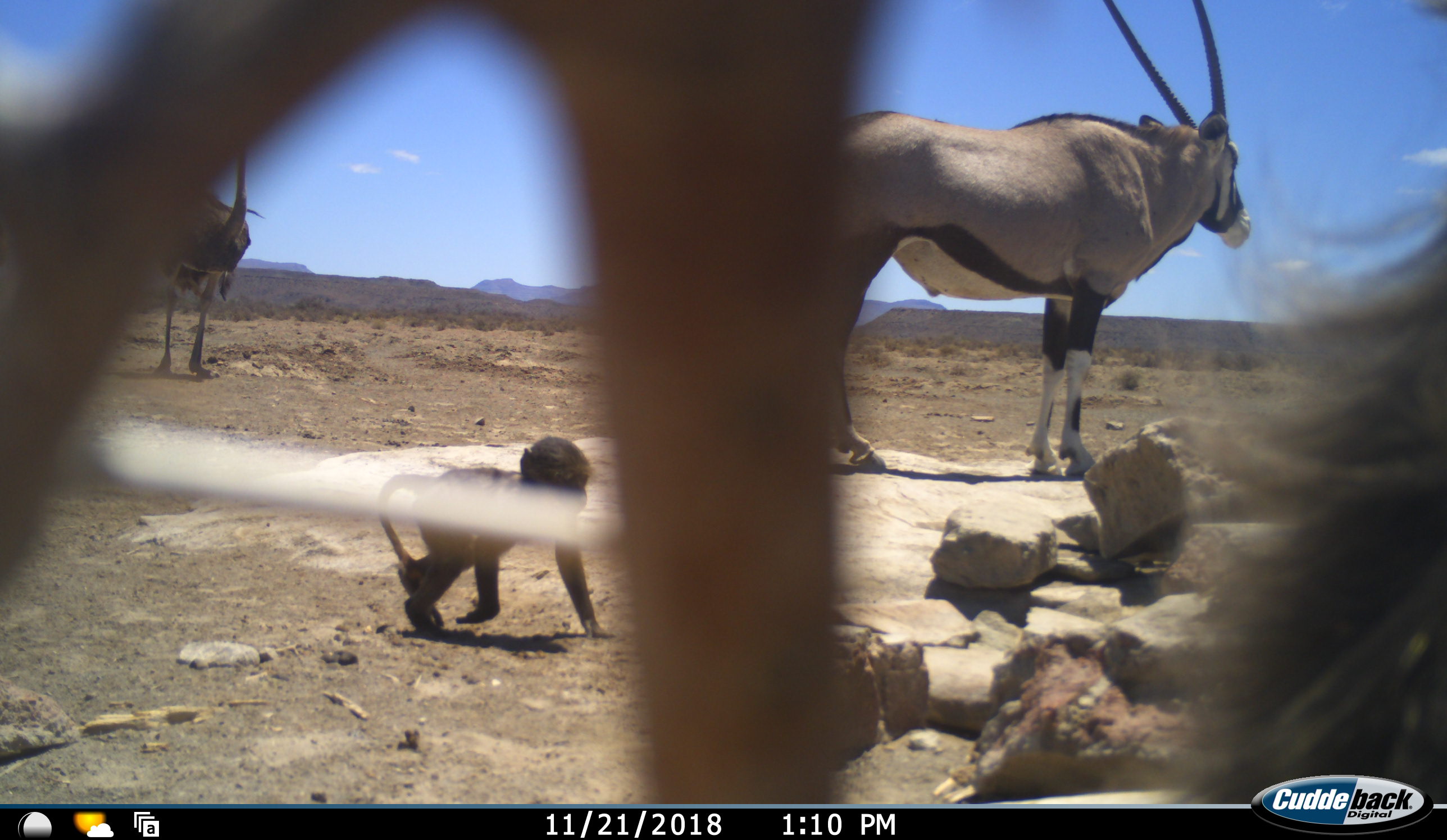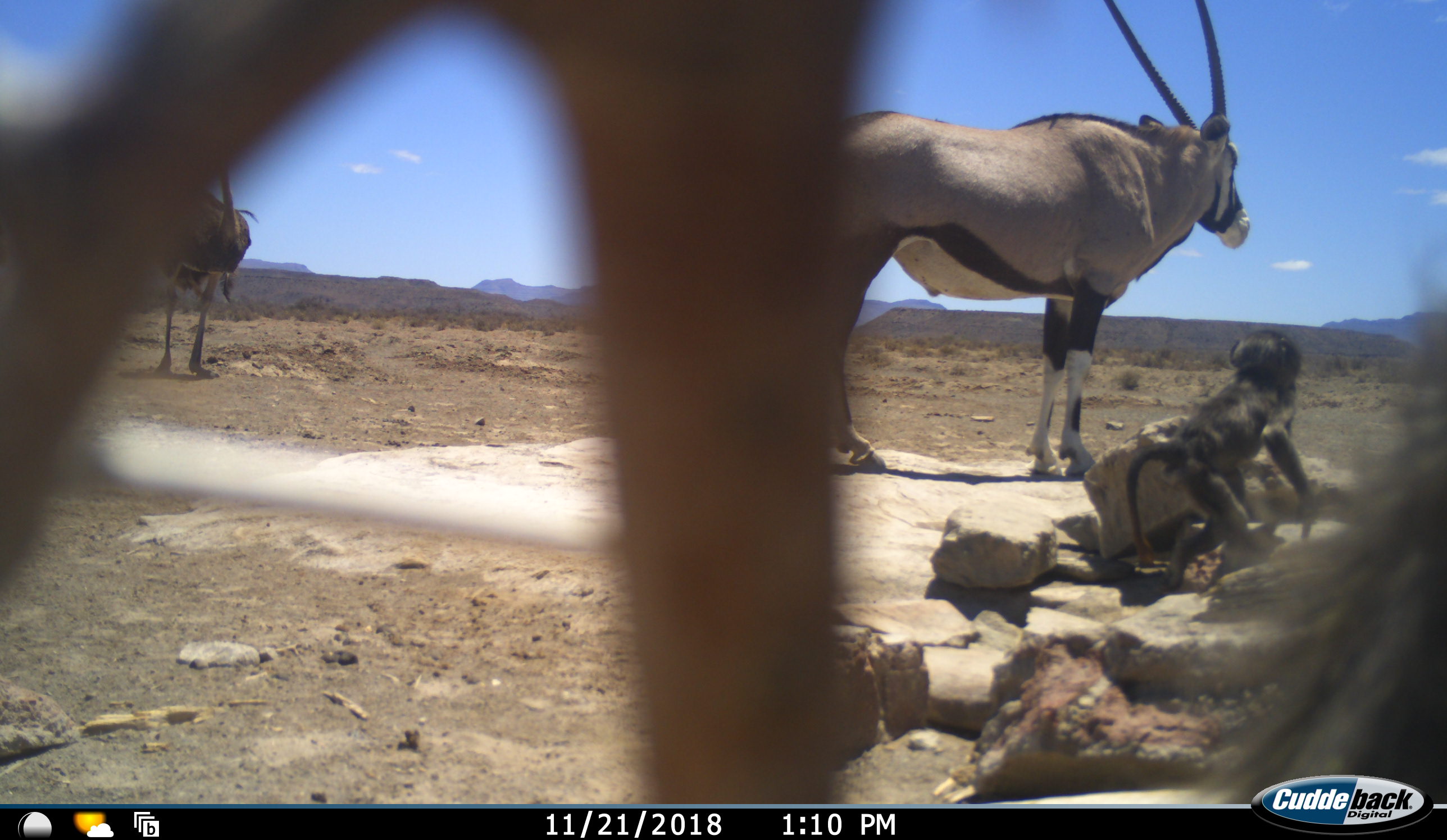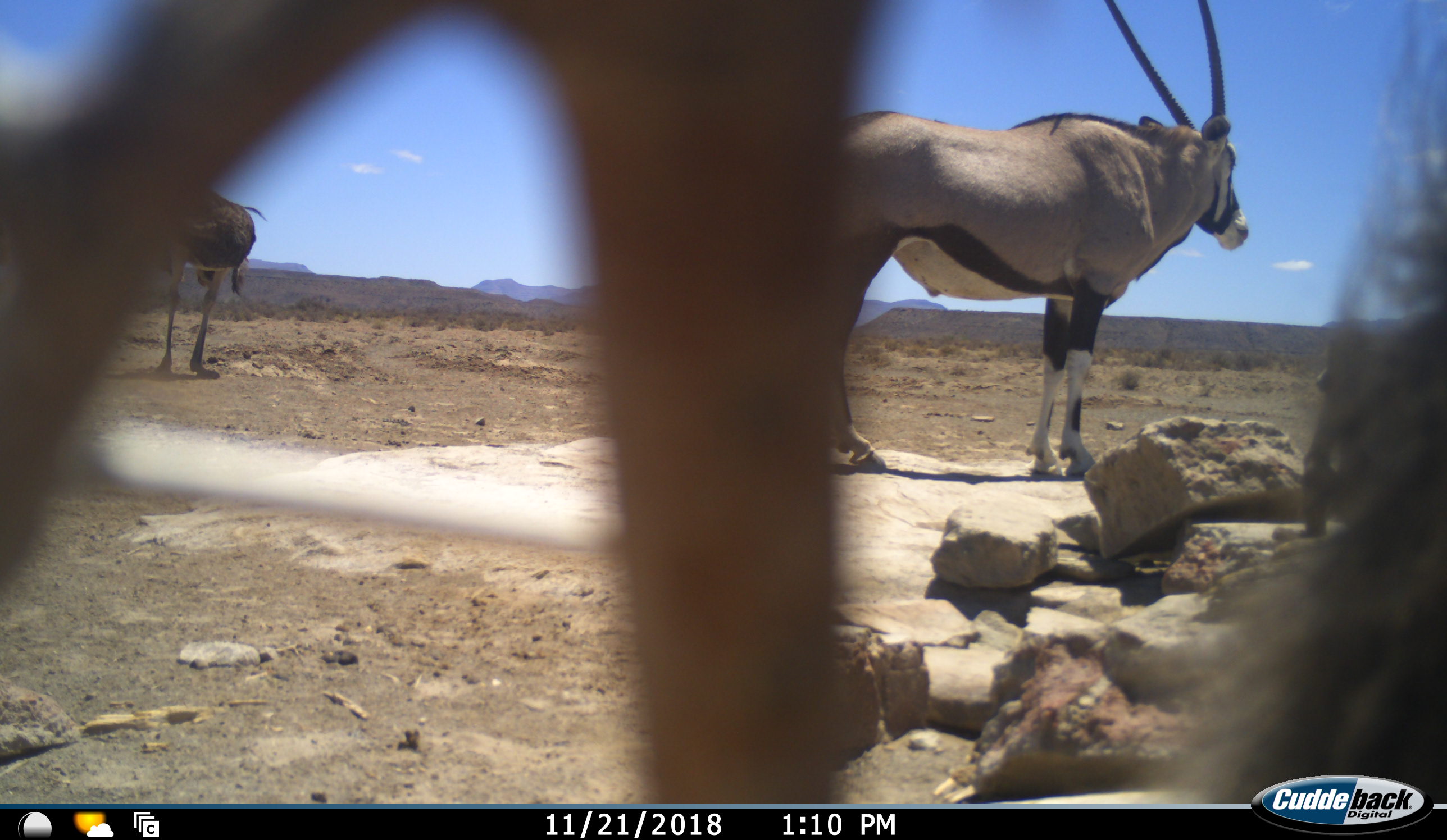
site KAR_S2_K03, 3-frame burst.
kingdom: Animalia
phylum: Chordata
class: Mammalia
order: Primates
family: Cercopithecidae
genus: Papio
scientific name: Papio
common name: baboon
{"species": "baboon (Papio)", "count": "2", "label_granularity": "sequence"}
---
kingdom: Animalia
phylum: Chordata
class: Mammalia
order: Artiodactyla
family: Bovidae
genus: Oryx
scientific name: Oryx gazella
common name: gemsbok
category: oryx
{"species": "oryx (gemsbok) (Oryx gazella)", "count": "1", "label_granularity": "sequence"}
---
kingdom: Animalia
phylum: Chordata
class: Aves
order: Struthioniformes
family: Struthionidae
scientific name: Struthionidae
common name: ostrich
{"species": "ostrich (Struthionidae)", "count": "1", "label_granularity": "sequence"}